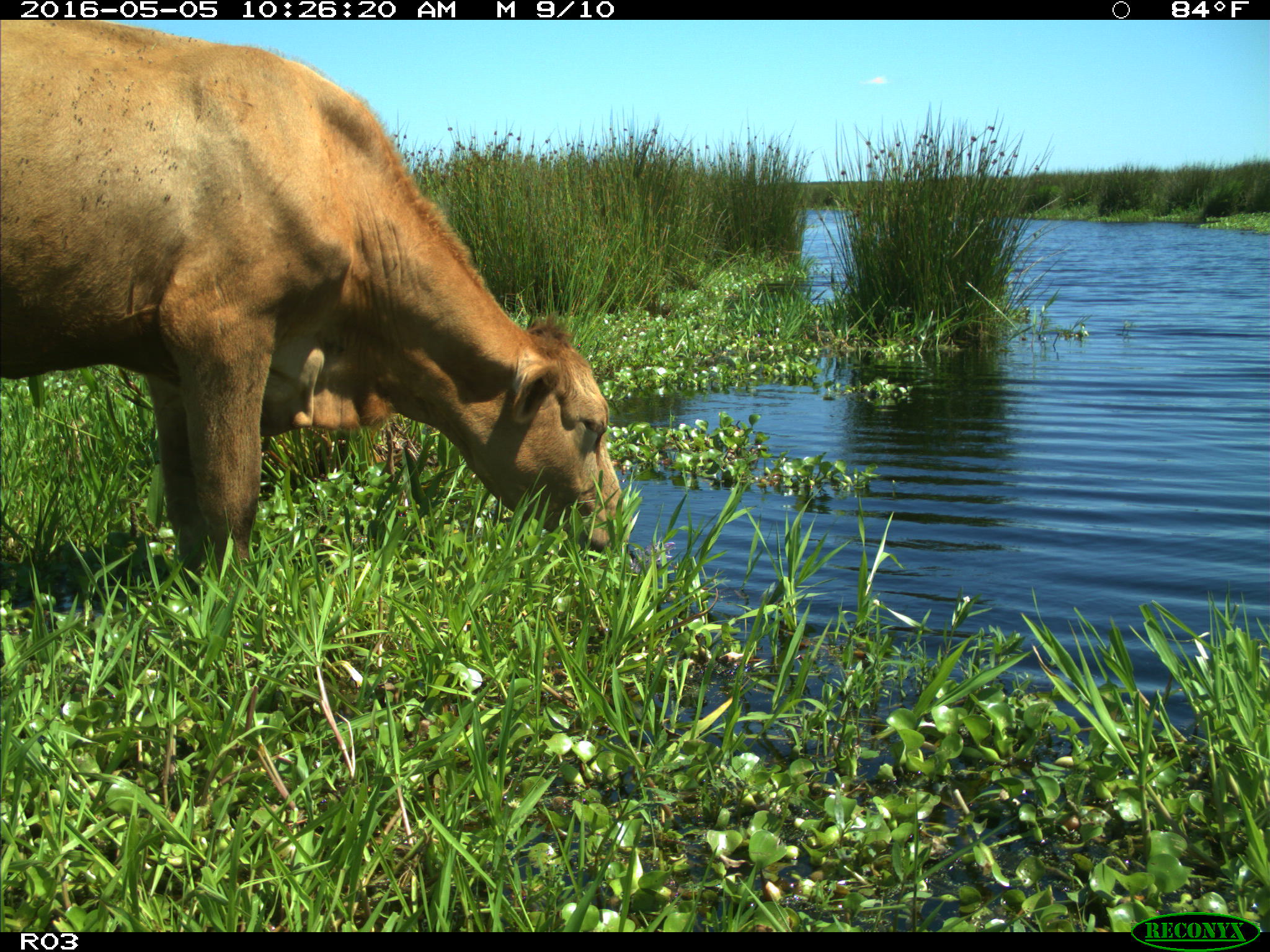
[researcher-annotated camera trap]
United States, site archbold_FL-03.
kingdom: Animalia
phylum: Chordata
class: Mammalia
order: Artiodactyla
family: Bovidae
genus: Bos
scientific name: Bos taurus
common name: domestic cow